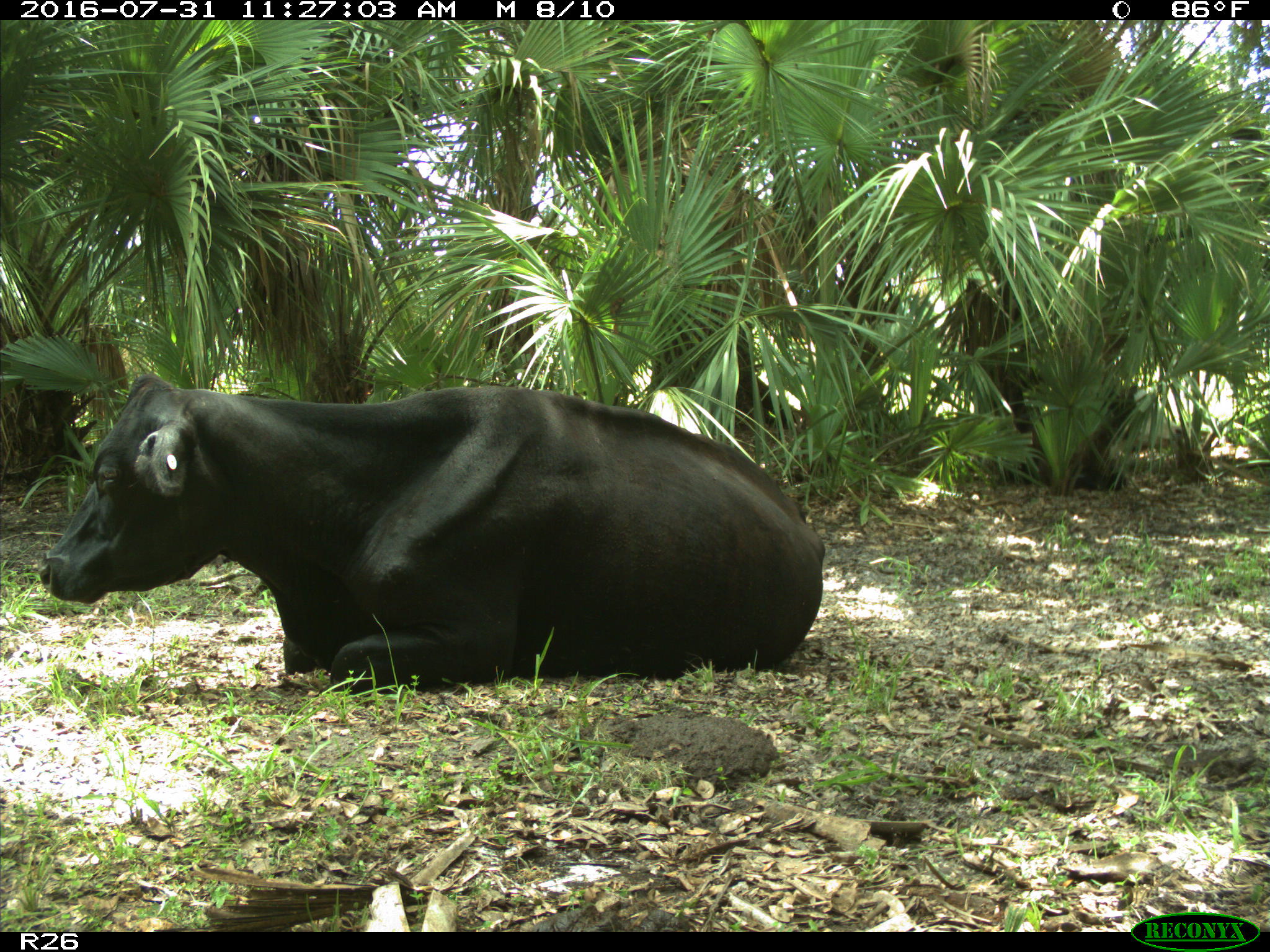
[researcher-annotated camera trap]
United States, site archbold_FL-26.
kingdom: Animalia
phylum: Chordata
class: Mammalia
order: Artiodactyla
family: Bovidae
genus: Bos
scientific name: Bos taurus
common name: domestic cow